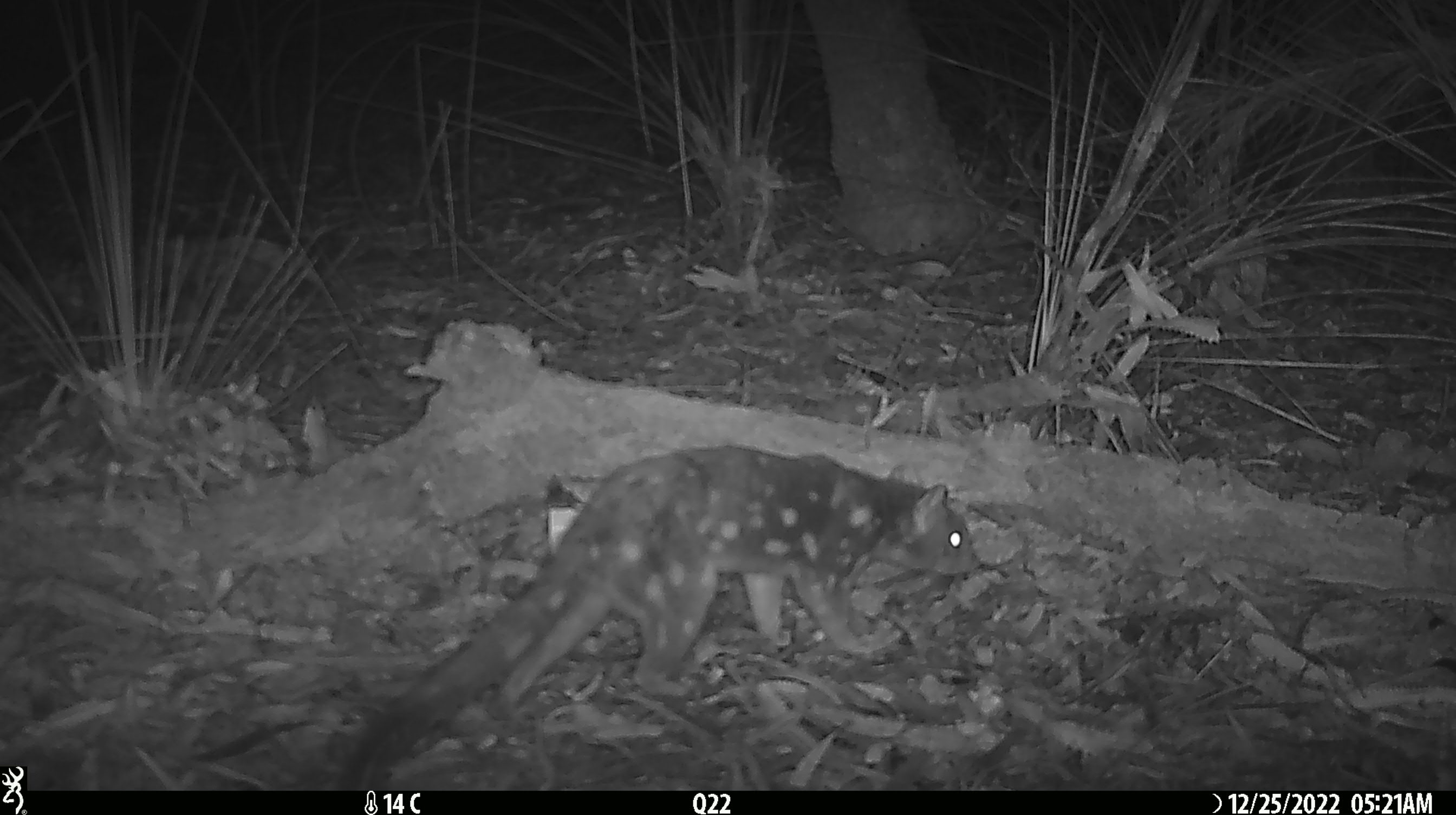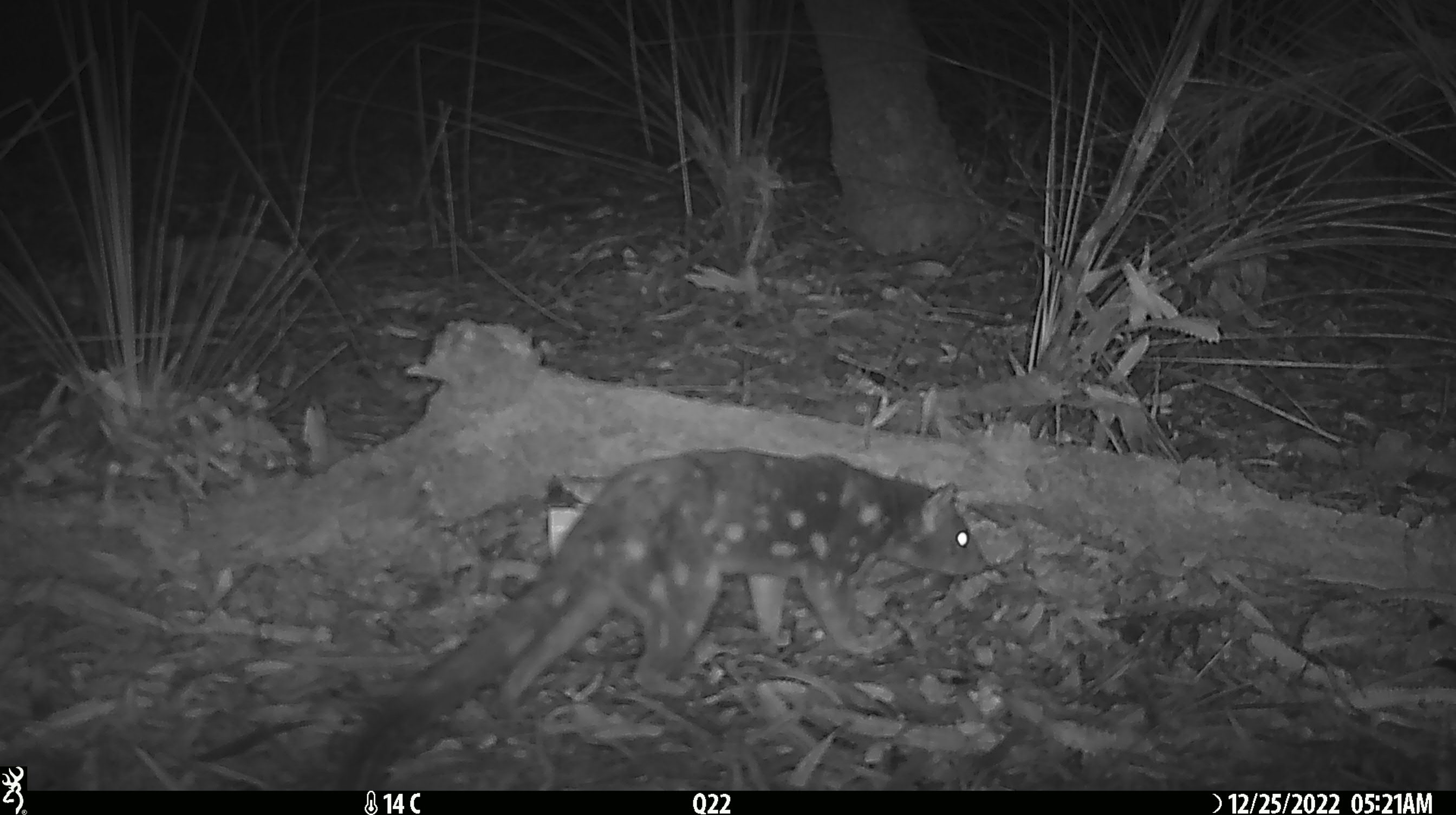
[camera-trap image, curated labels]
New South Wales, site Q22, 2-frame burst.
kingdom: Animalia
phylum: Chordata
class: Mammalia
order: Dasyuromorphia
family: Dasyuridae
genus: Dasyurus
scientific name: Dasyurus maculatus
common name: spotted-tailed quoll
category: quoll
Quoll (spotted-tailed quoll) (Dasyurus maculatus).